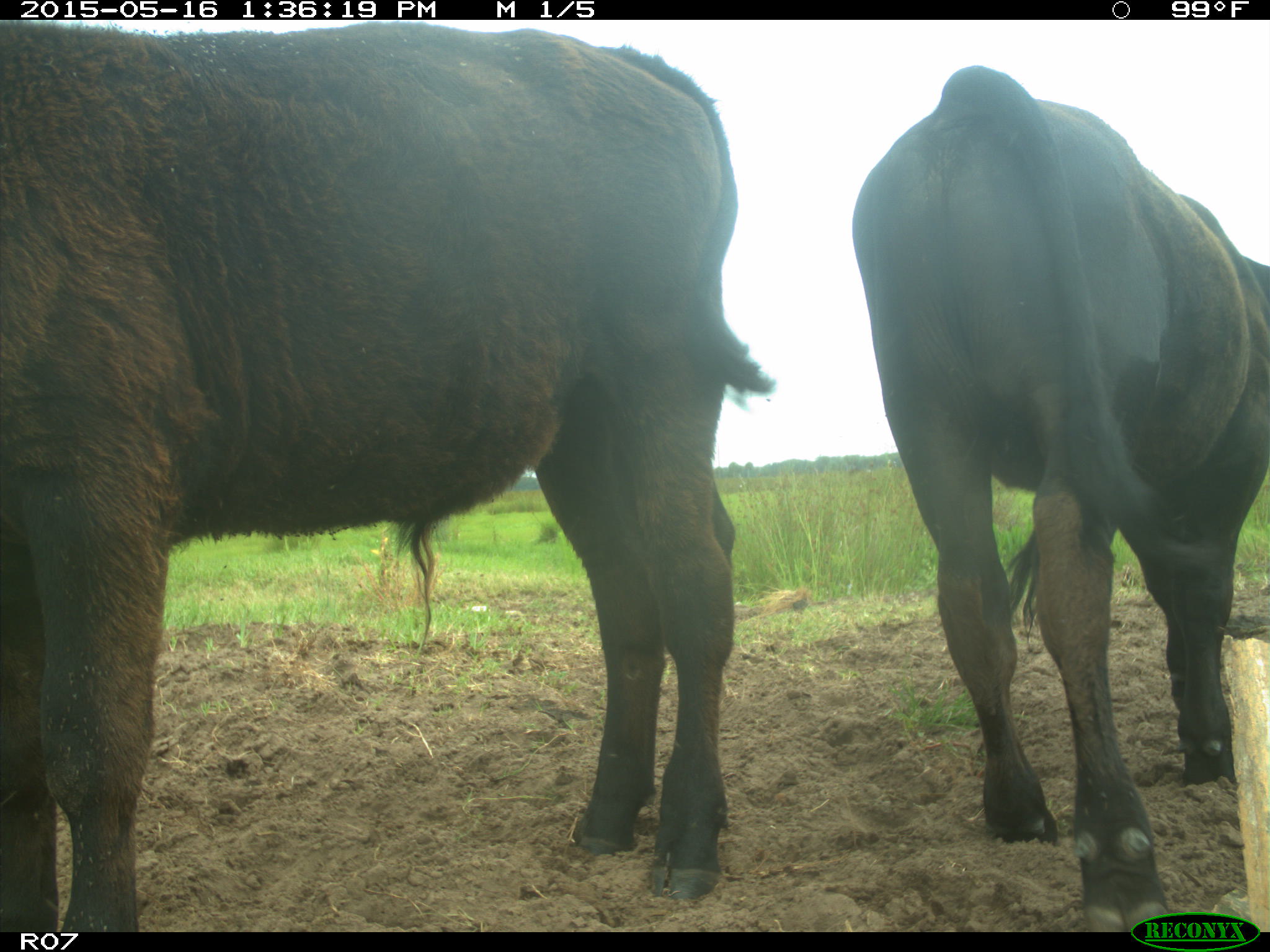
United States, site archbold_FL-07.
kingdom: Animalia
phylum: Chordata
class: Mammalia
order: Artiodactyla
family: Bovidae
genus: Bos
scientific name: Bos taurus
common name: domestic cow